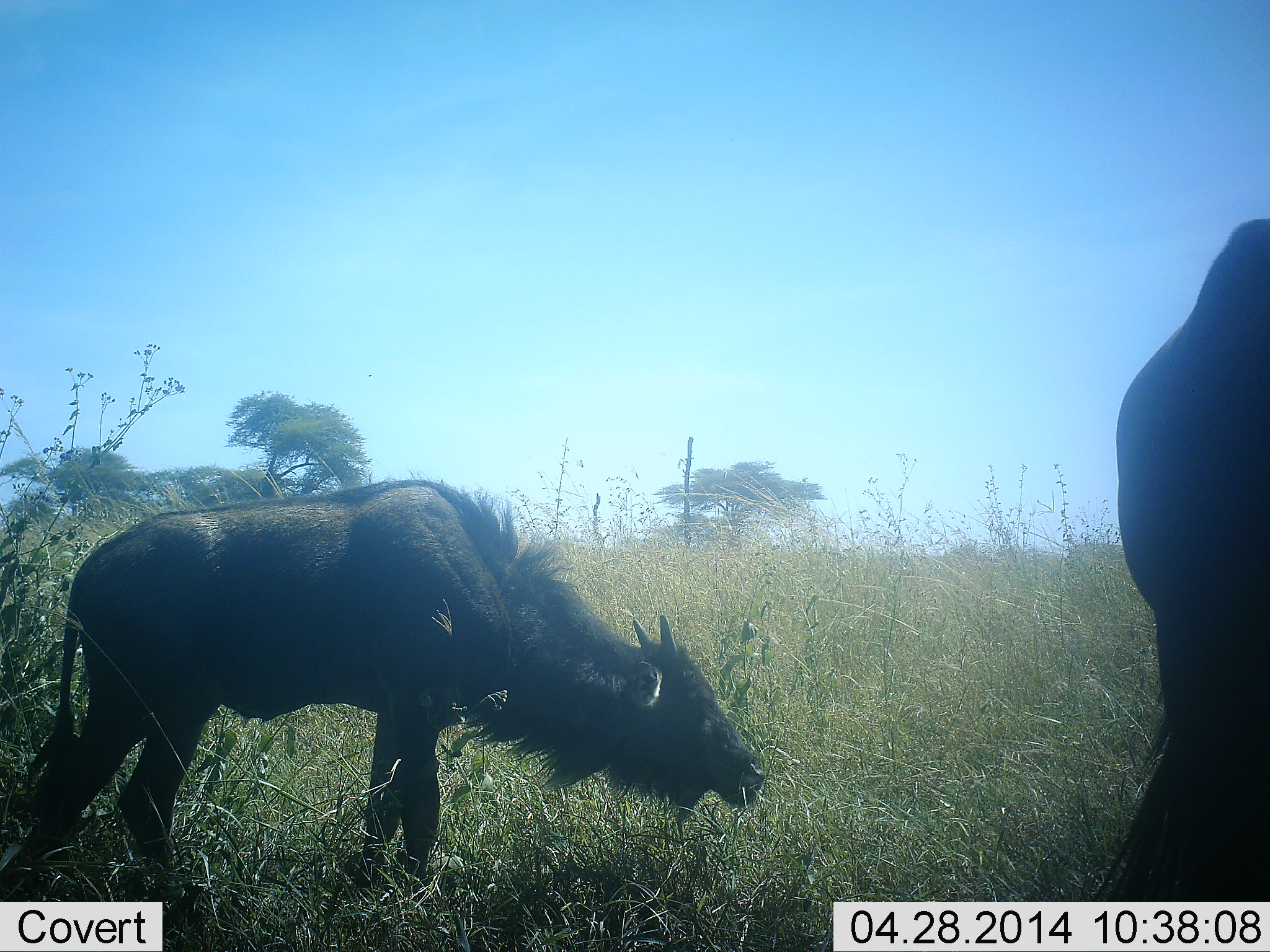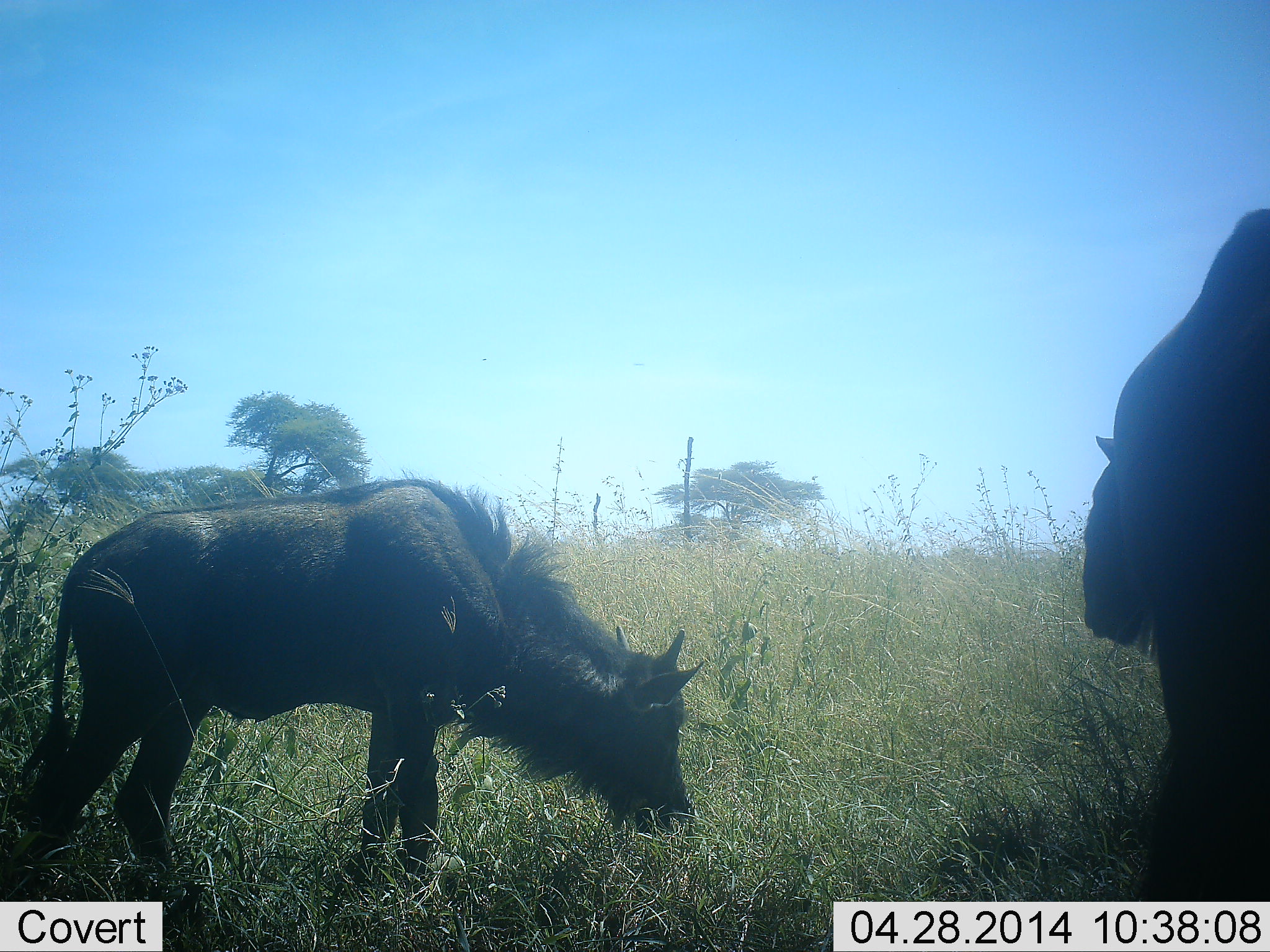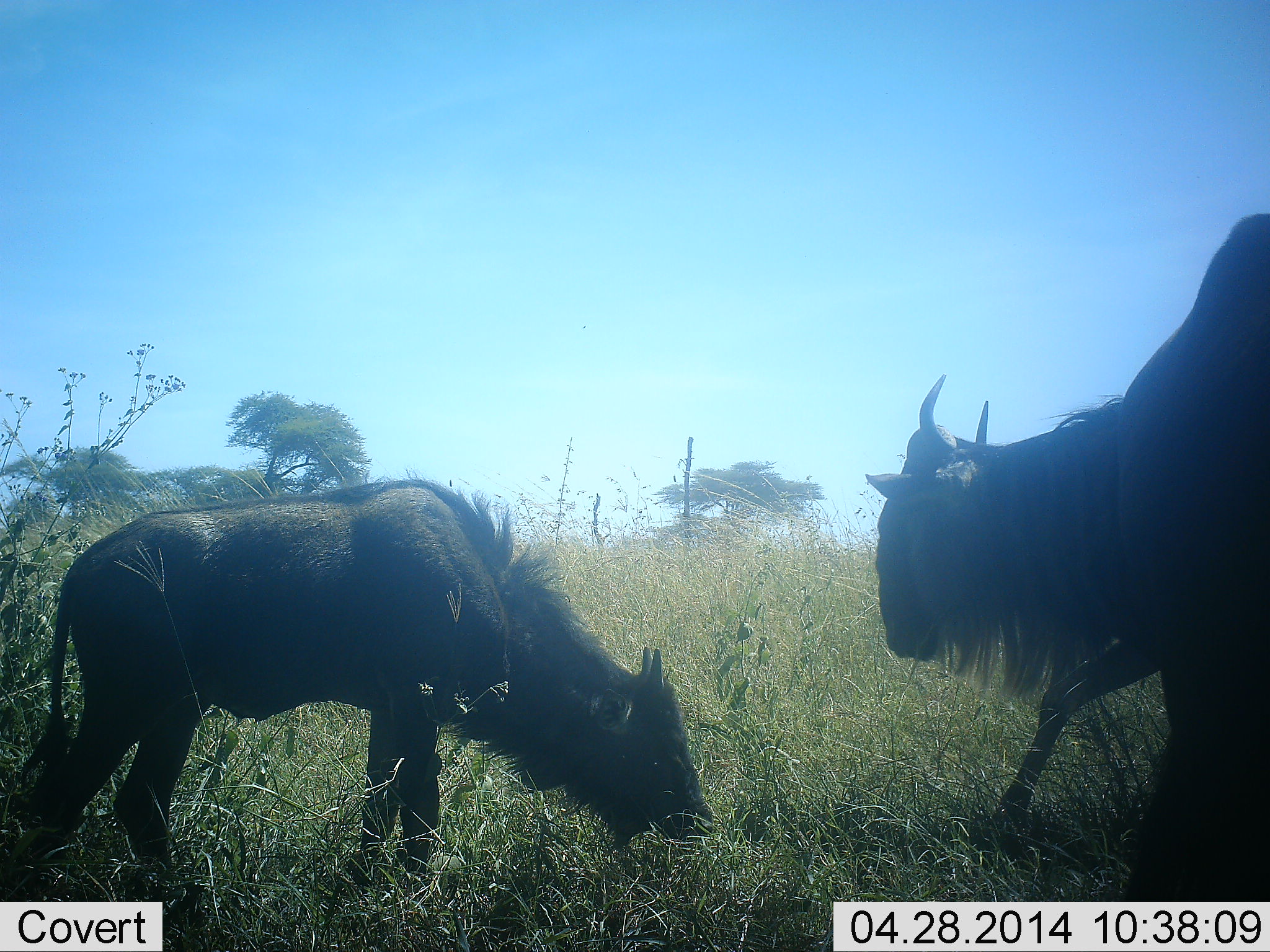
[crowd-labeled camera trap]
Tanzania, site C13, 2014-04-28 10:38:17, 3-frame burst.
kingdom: Animalia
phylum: Chordata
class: Mammalia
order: Artiodactyla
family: Bovidae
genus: Connochaetes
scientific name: Connochaetes taurinus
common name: blue wildebeest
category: wildebeest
Wildebeest (blue wildebeest) (Connochaetes taurinus), count 2. Behavior (volunteer vote fractions): standing 50%, resting 0%, moving 30%, interacting 0%. Young present (vote fraction): 50%. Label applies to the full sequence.